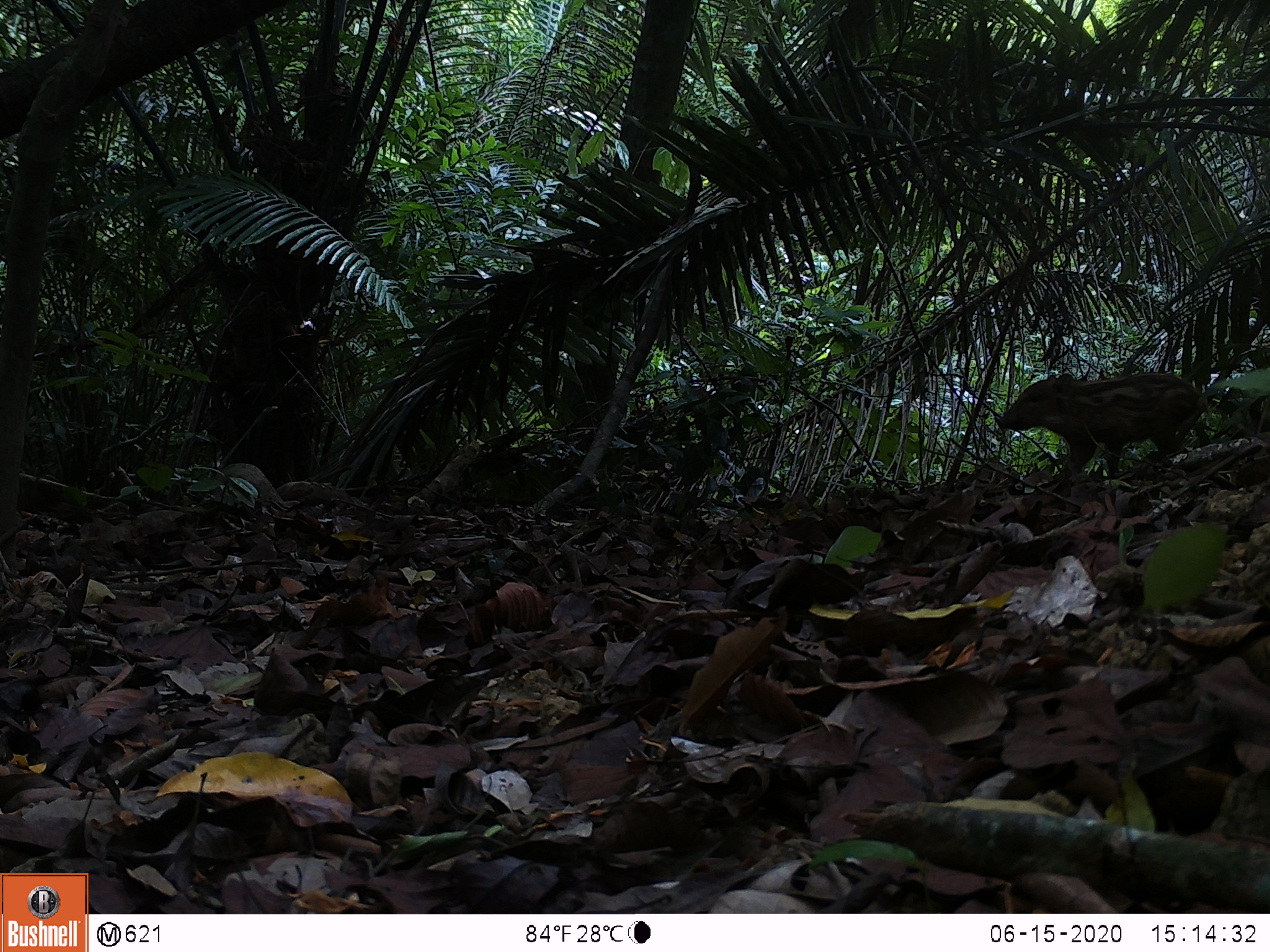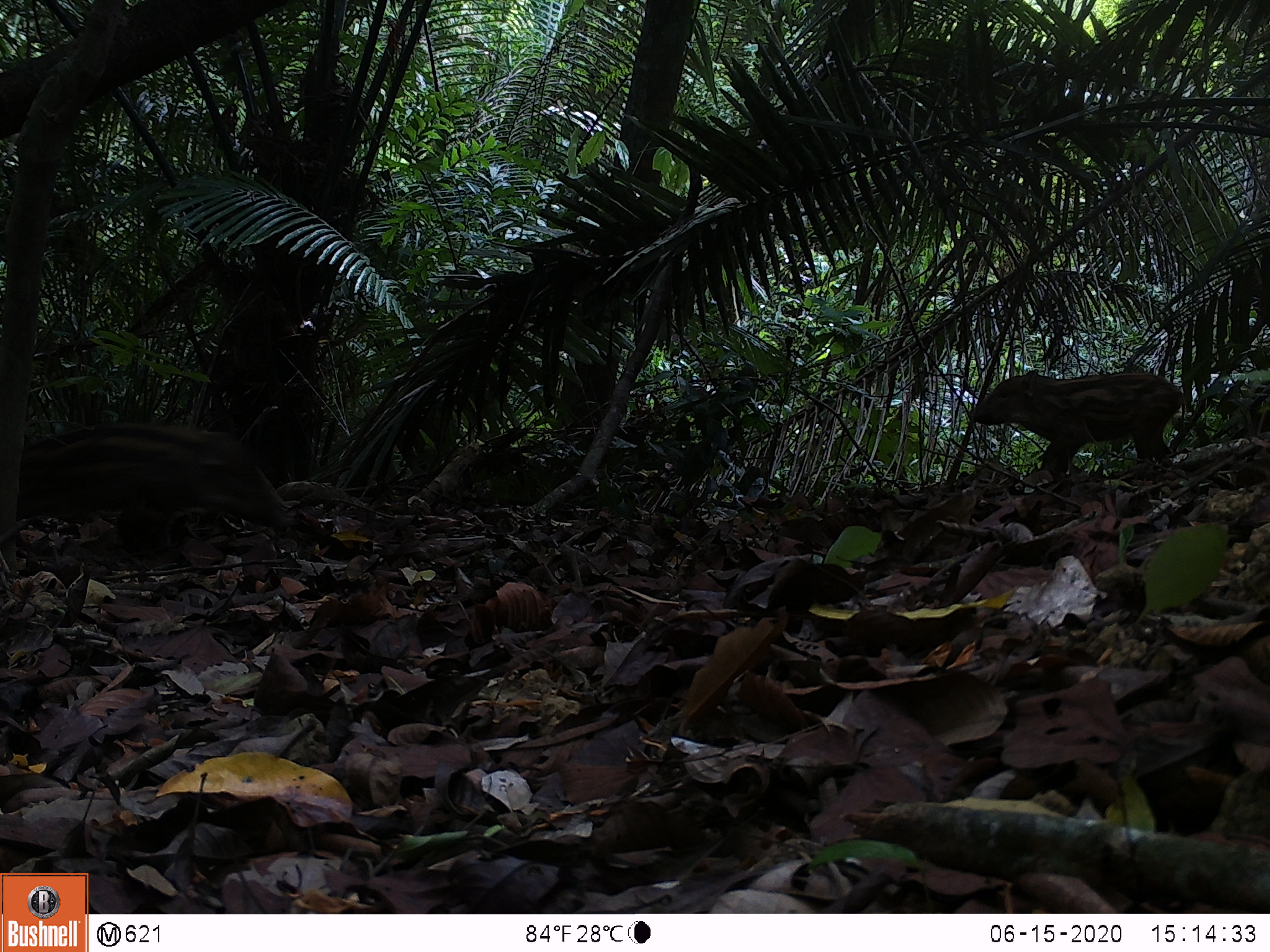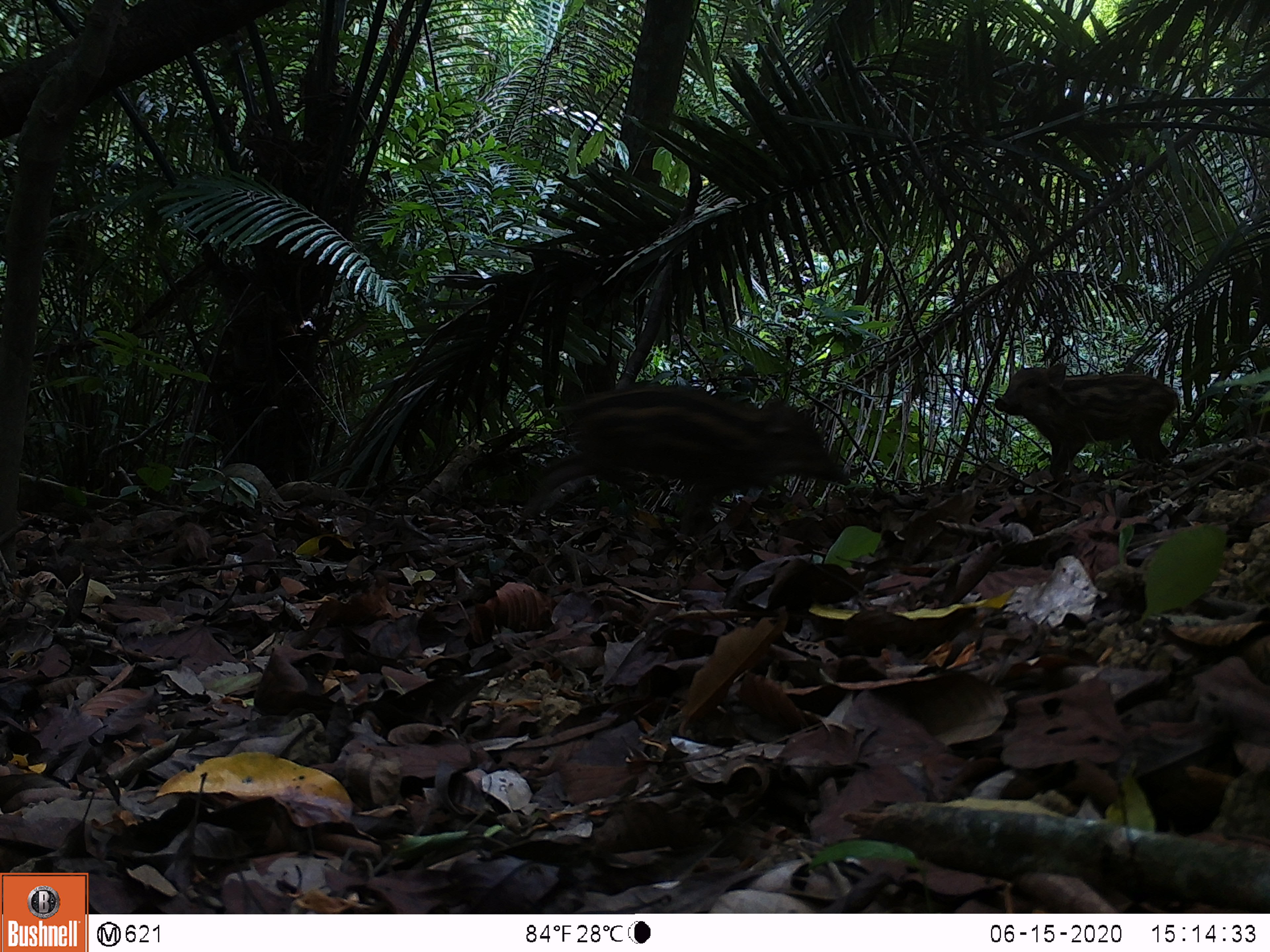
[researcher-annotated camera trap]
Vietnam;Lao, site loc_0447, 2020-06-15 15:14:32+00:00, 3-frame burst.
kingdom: Animalia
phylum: Chordata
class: Mammalia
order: Artiodactyla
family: Suidae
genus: Sus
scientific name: Sus scrofa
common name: eurasian wild pig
Eurasian wild pig (Sus scrofa). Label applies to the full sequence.